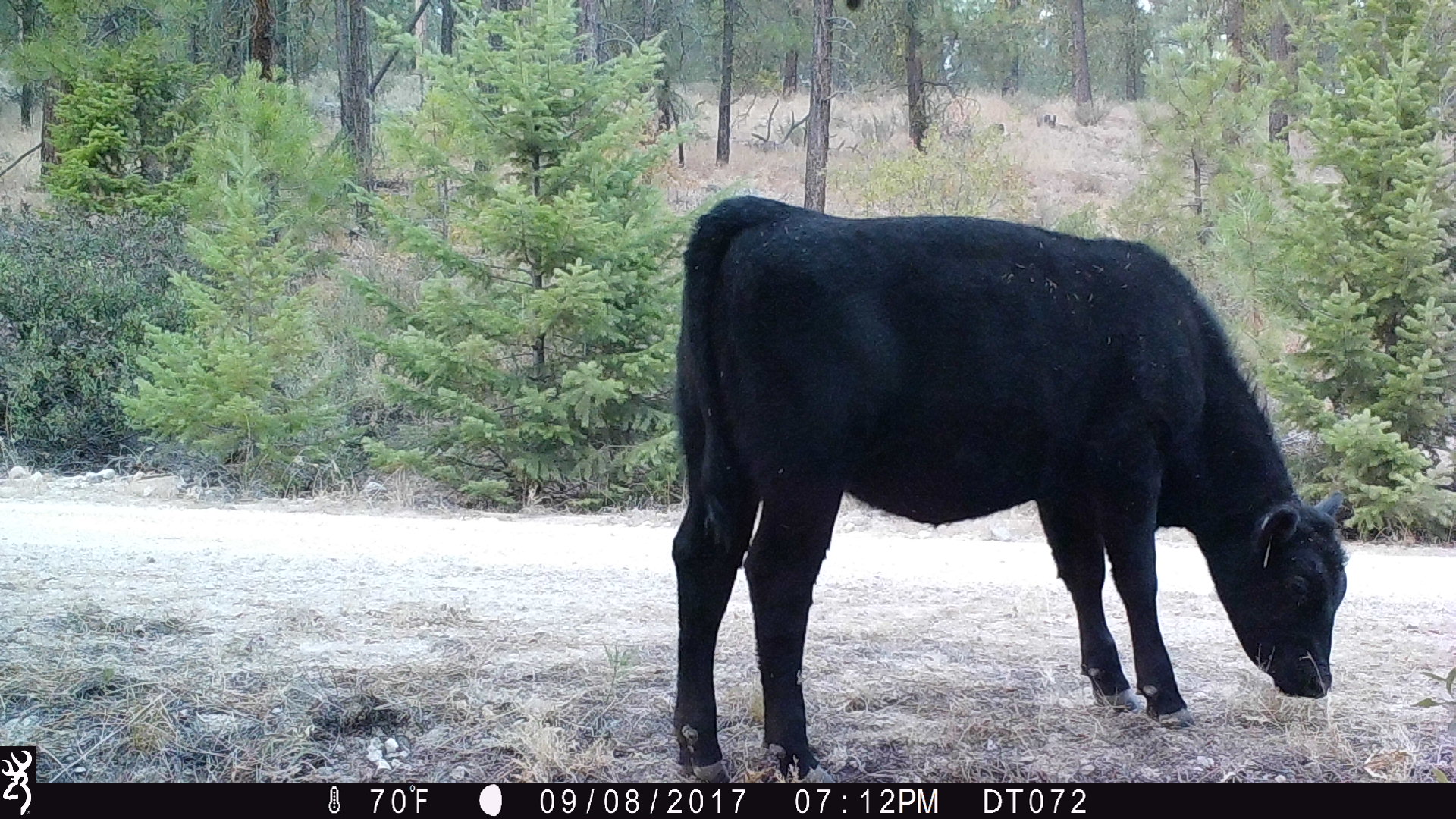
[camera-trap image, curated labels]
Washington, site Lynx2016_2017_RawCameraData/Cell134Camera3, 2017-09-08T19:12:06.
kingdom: Animalia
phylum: Chordata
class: Mammalia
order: Artiodactyla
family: Bovidae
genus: Bos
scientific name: Bos taurus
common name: domestic cattle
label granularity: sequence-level